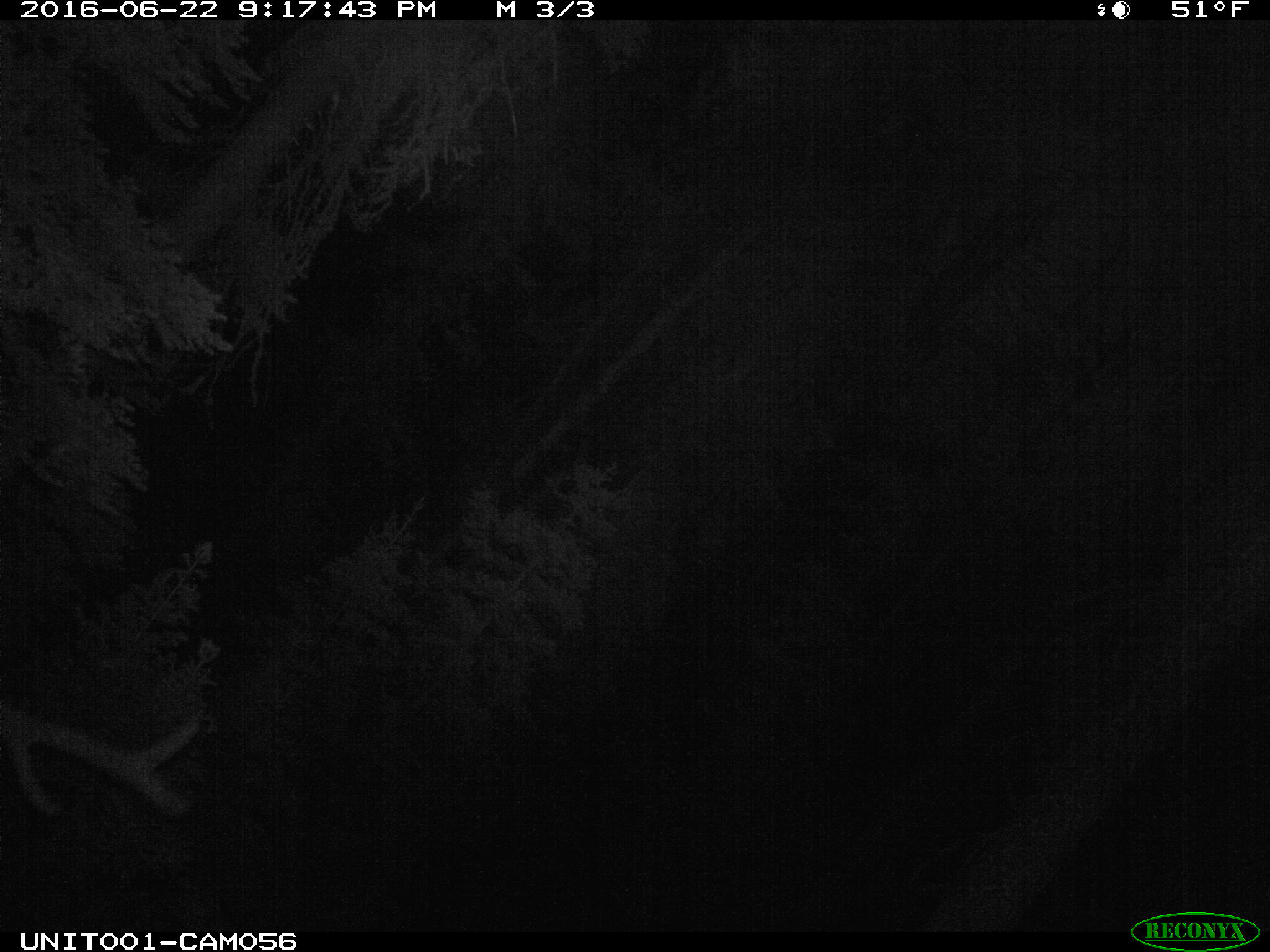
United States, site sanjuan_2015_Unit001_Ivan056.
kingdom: Animalia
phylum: Chordata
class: Mammalia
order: Artiodactyla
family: Cervidae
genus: Cervus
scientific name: Cervus elaphus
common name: red deer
Cervus elaphus (red deer).